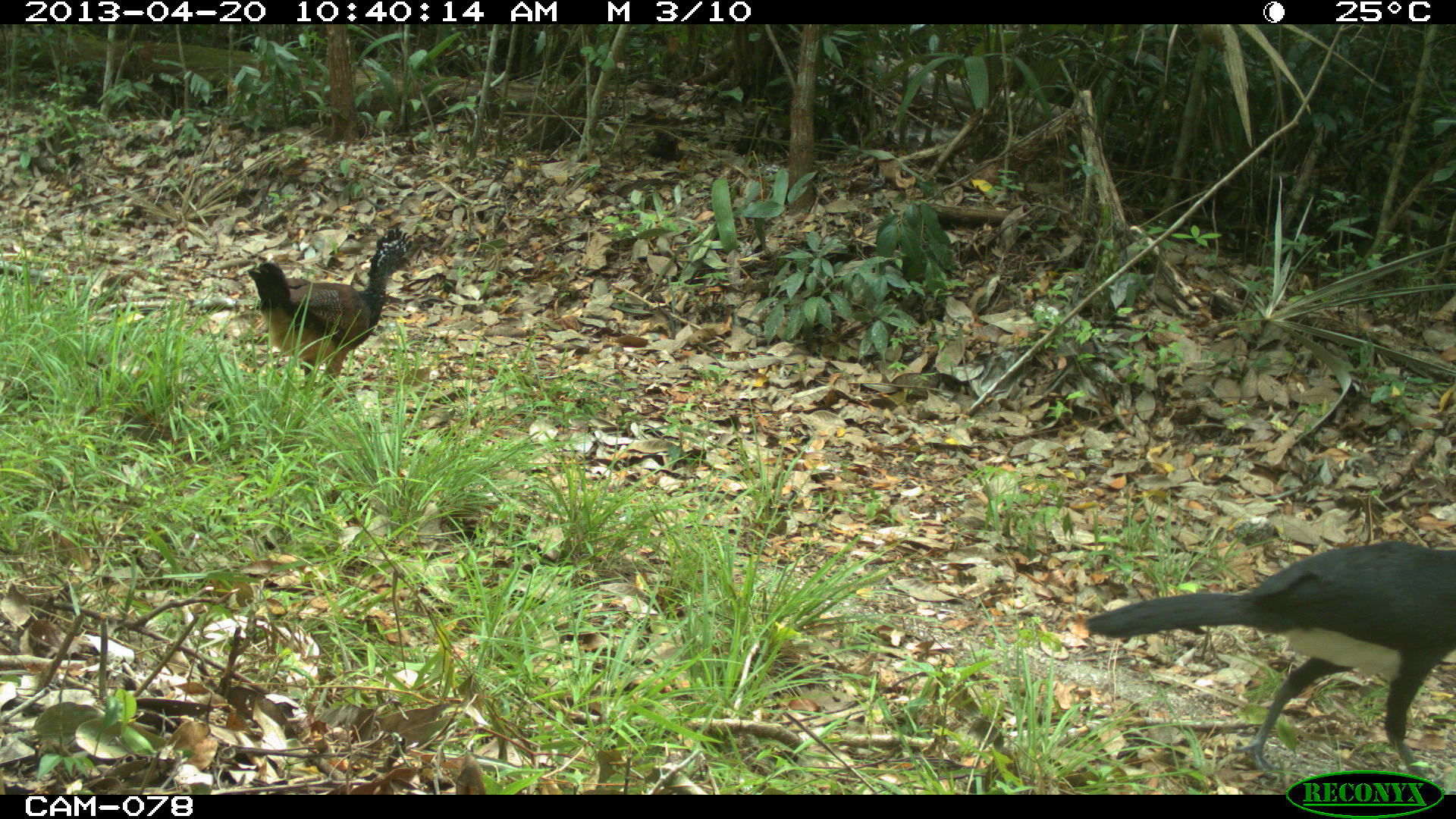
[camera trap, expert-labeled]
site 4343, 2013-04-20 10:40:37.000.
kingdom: Animalia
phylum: Chordata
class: Aves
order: Galliformes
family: Cracidae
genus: Crax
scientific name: Crax rubra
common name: great curassow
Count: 2.